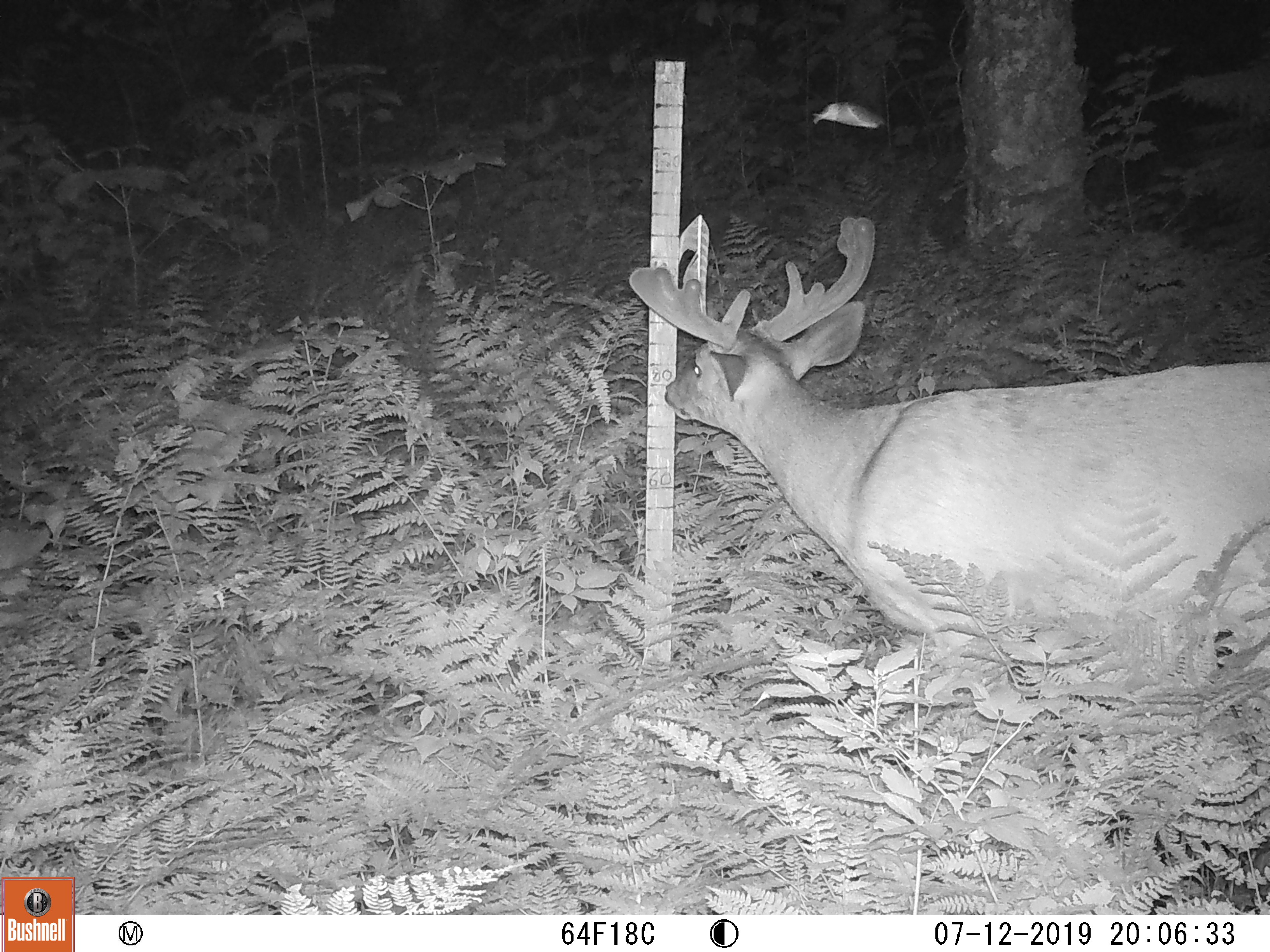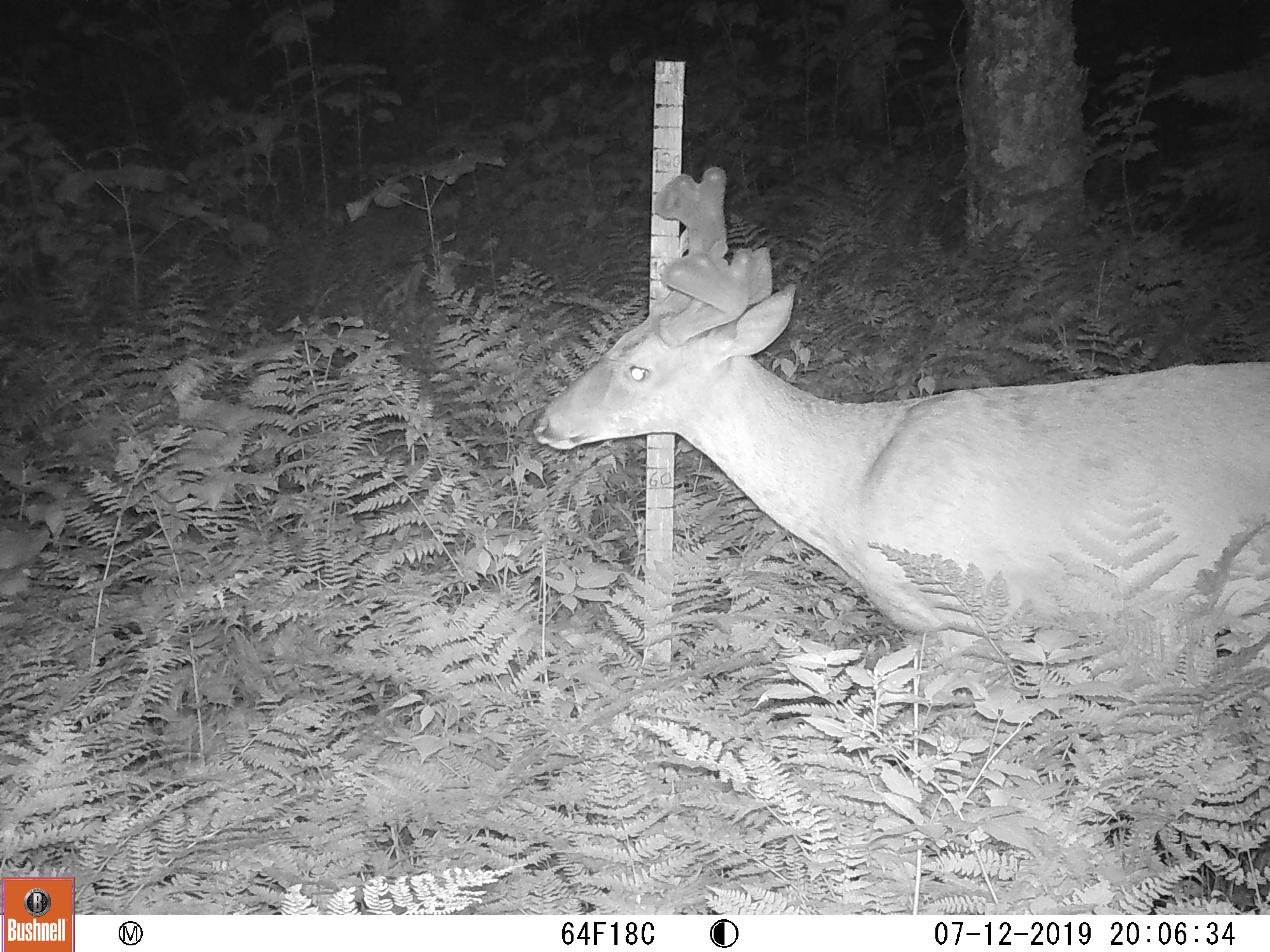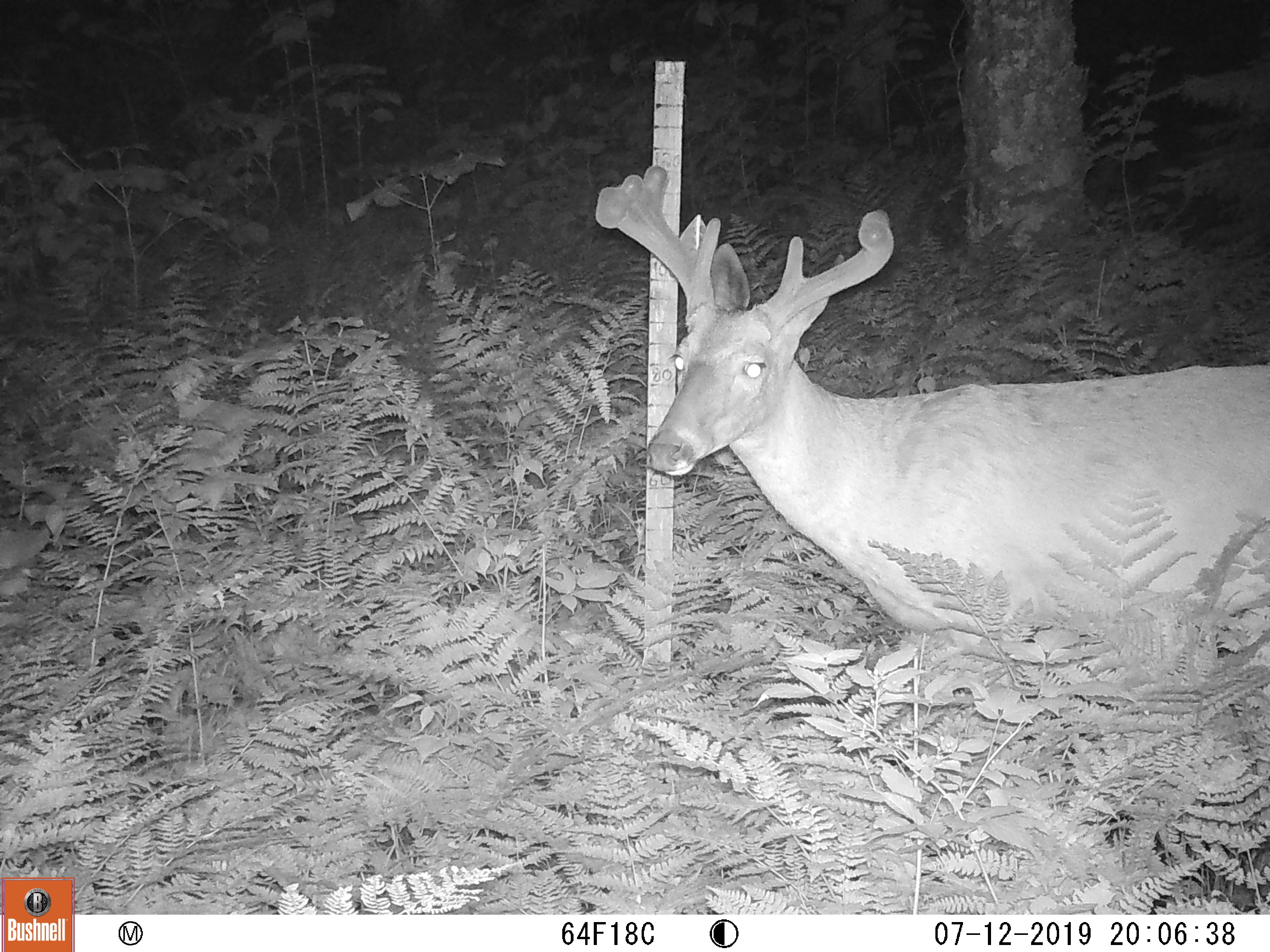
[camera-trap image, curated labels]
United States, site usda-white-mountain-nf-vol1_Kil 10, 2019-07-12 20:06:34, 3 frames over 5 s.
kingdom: Animalia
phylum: Chordata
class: Mammalia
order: Artiodactyla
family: Cervidae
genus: Odocoileus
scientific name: Odocoileus virginianus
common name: white-tailed deer